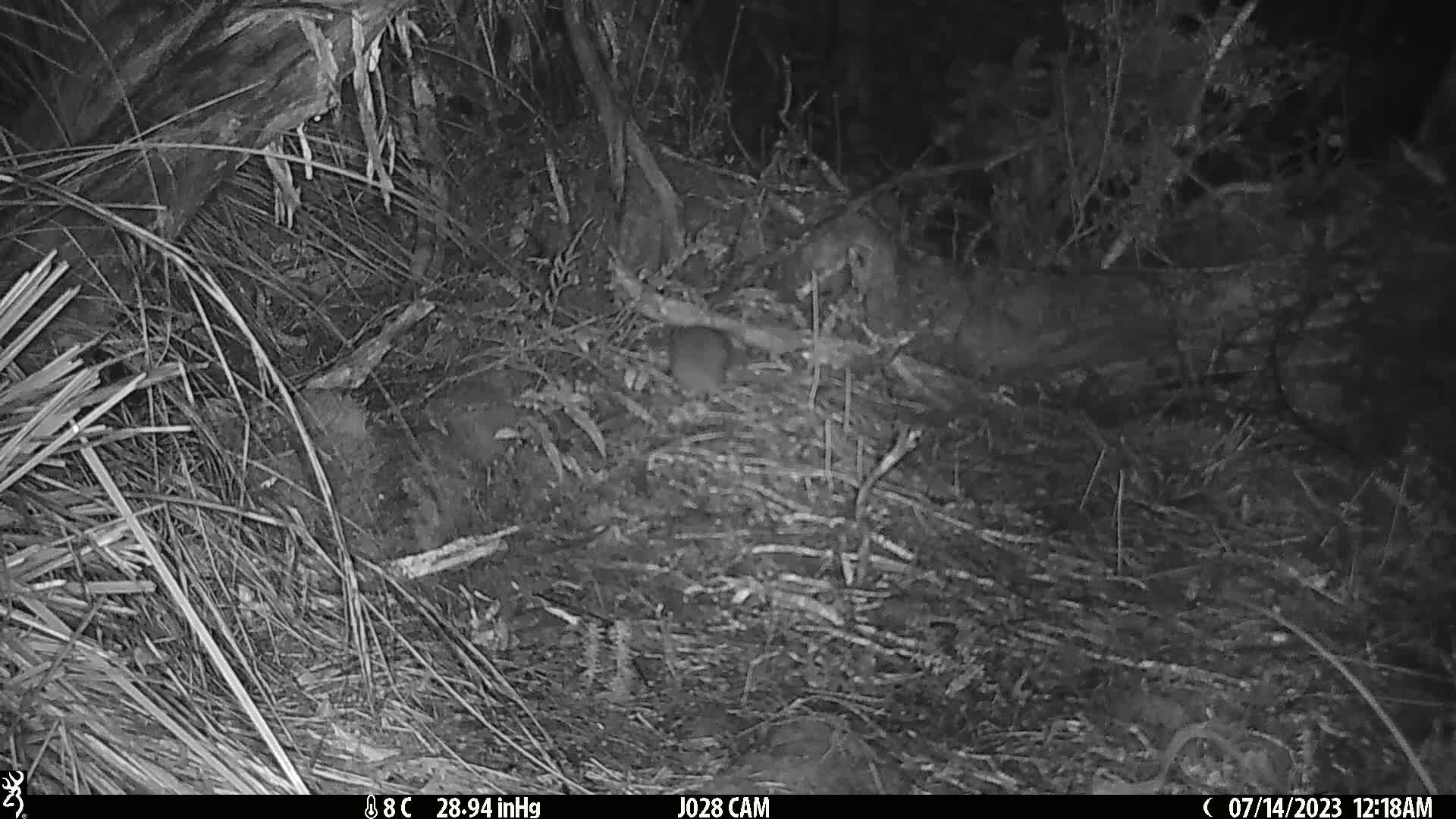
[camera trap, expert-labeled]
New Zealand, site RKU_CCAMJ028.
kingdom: Animalia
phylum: Chordata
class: Mammalia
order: Rodentia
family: Muridae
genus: Rattus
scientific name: Rattus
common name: rat